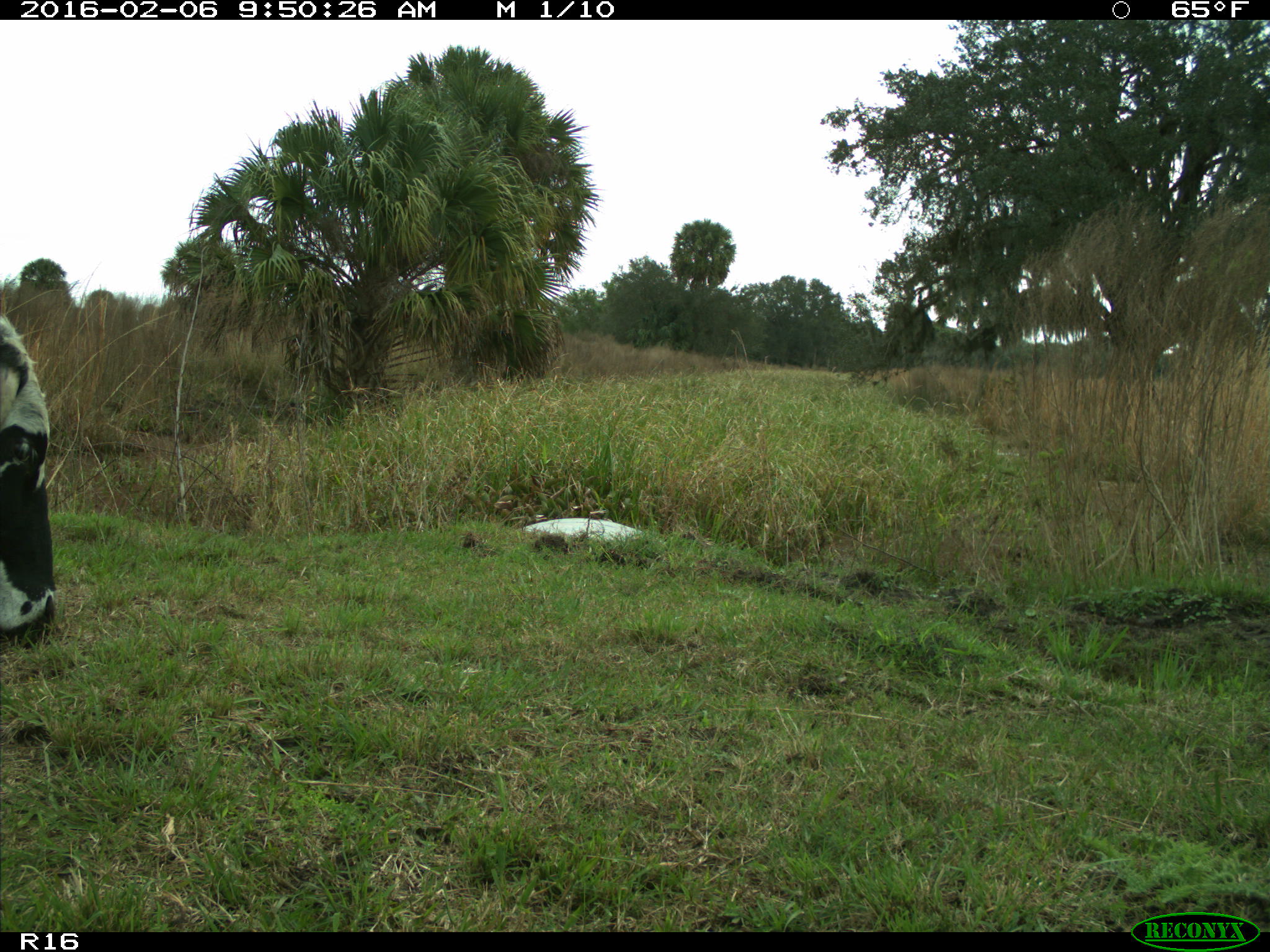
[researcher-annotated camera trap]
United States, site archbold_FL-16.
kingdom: Animalia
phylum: Chordata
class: Mammalia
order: Artiodactyla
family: Bovidae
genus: Bos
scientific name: Bos taurus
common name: domestic cow